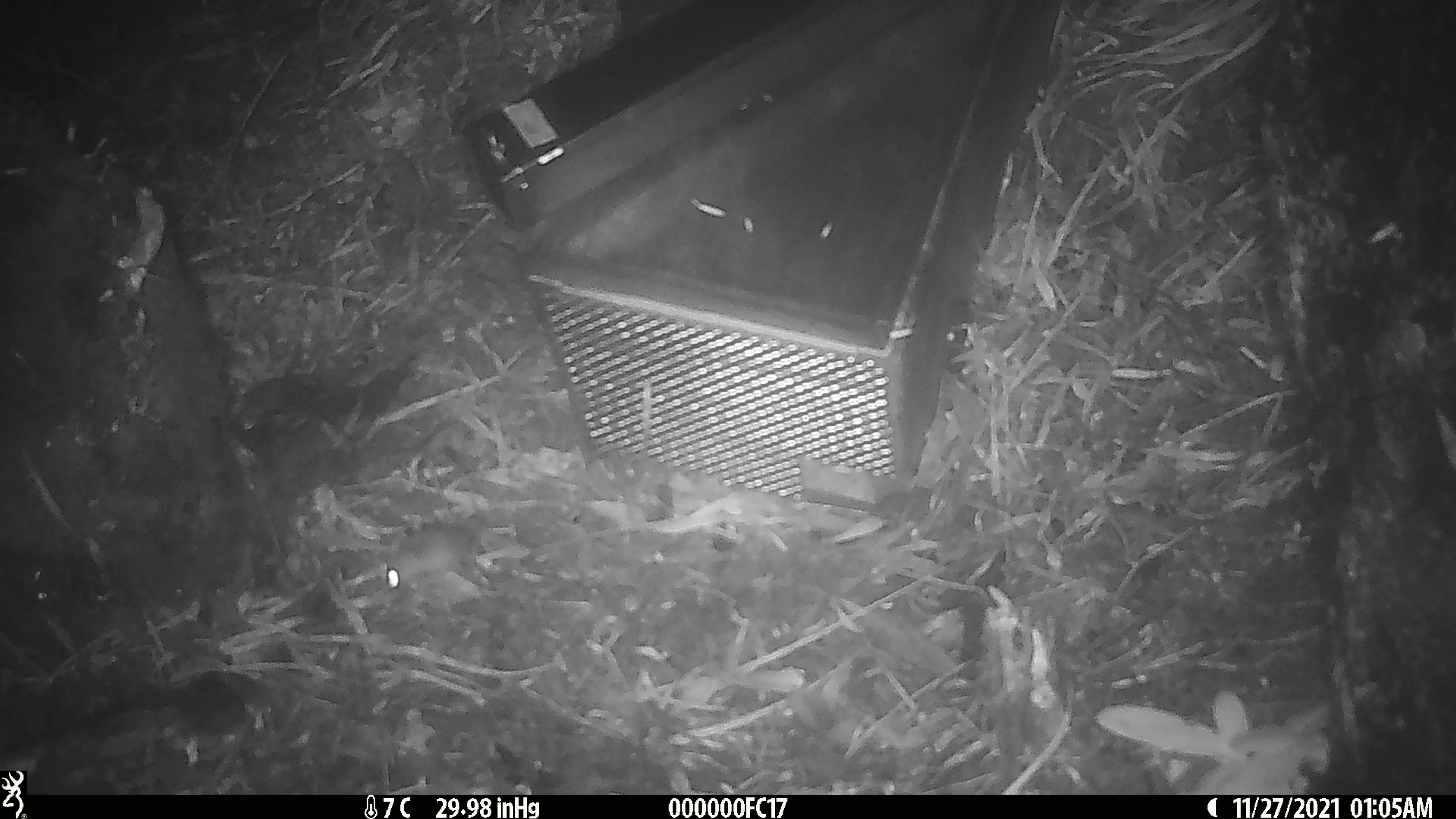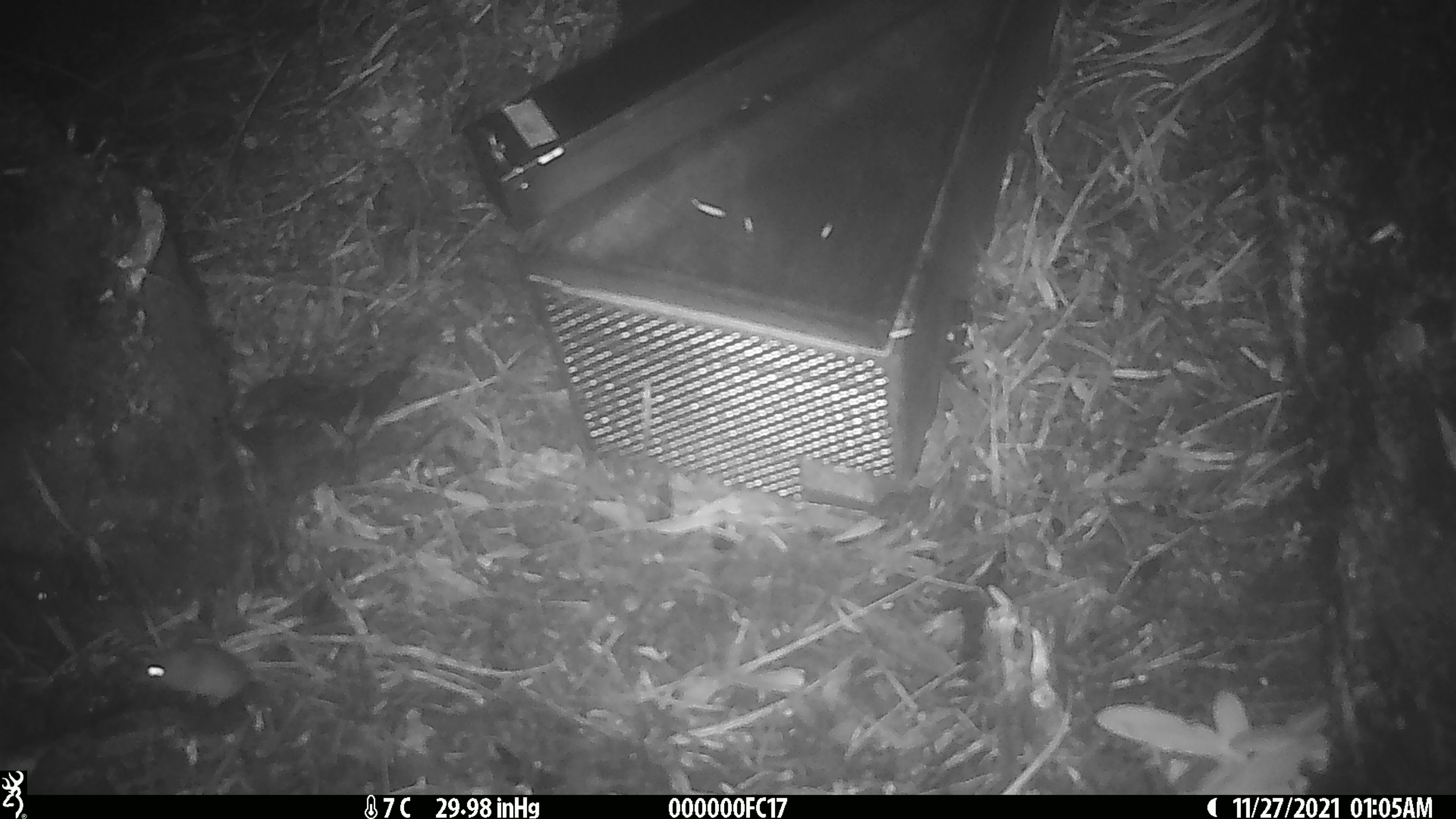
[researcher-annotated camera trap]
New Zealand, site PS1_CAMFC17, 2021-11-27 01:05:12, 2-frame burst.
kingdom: Animalia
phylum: Chordata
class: Mammalia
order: Rodentia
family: Muridae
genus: Mus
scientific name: Mus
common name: mouse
Mouse (Mus).